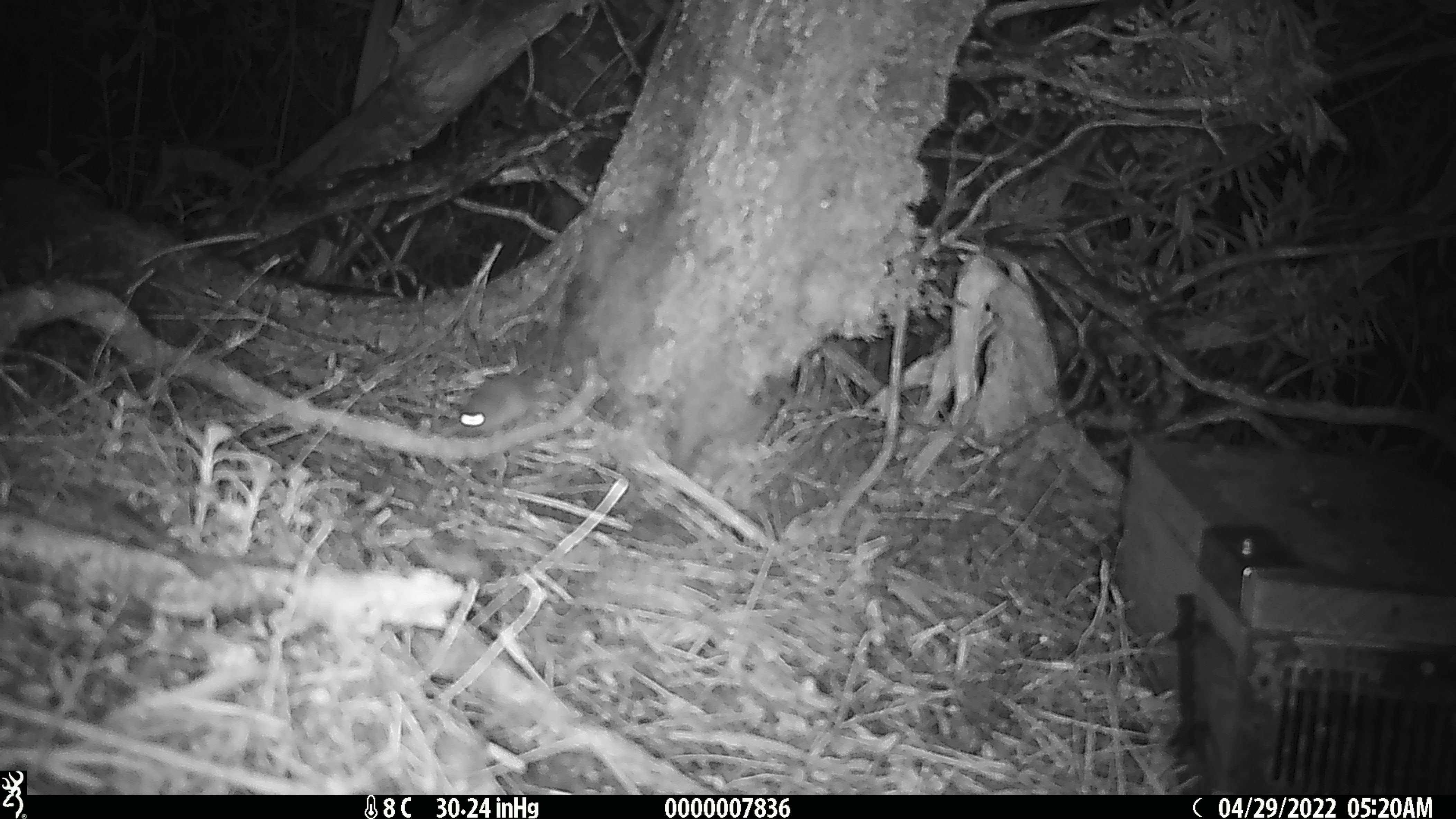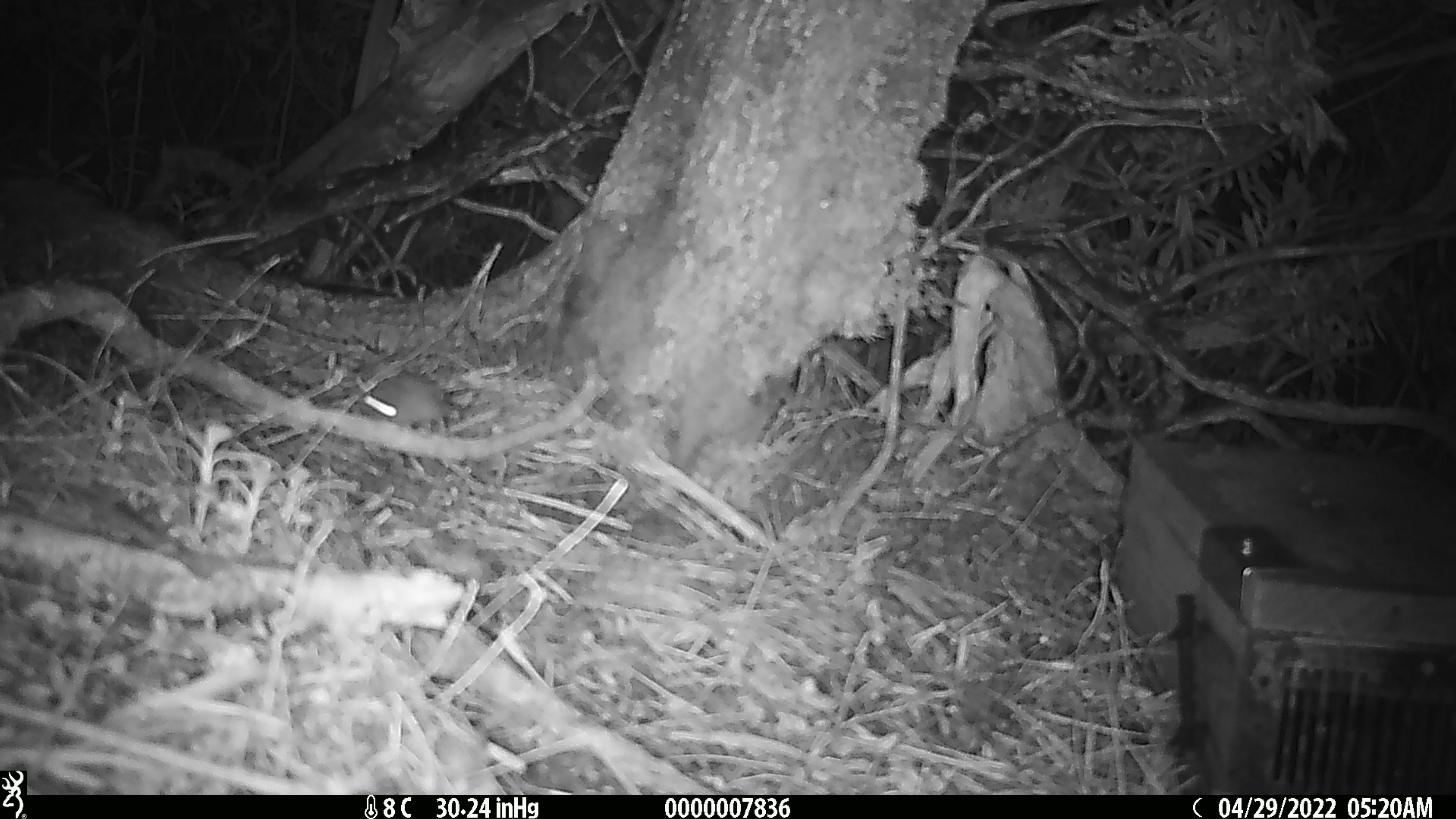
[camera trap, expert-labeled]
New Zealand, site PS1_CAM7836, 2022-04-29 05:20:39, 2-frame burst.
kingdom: Animalia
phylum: Chordata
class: Mammalia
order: Rodentia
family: Muridae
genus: Mus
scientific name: Mus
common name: mouse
Mouse (Mus).